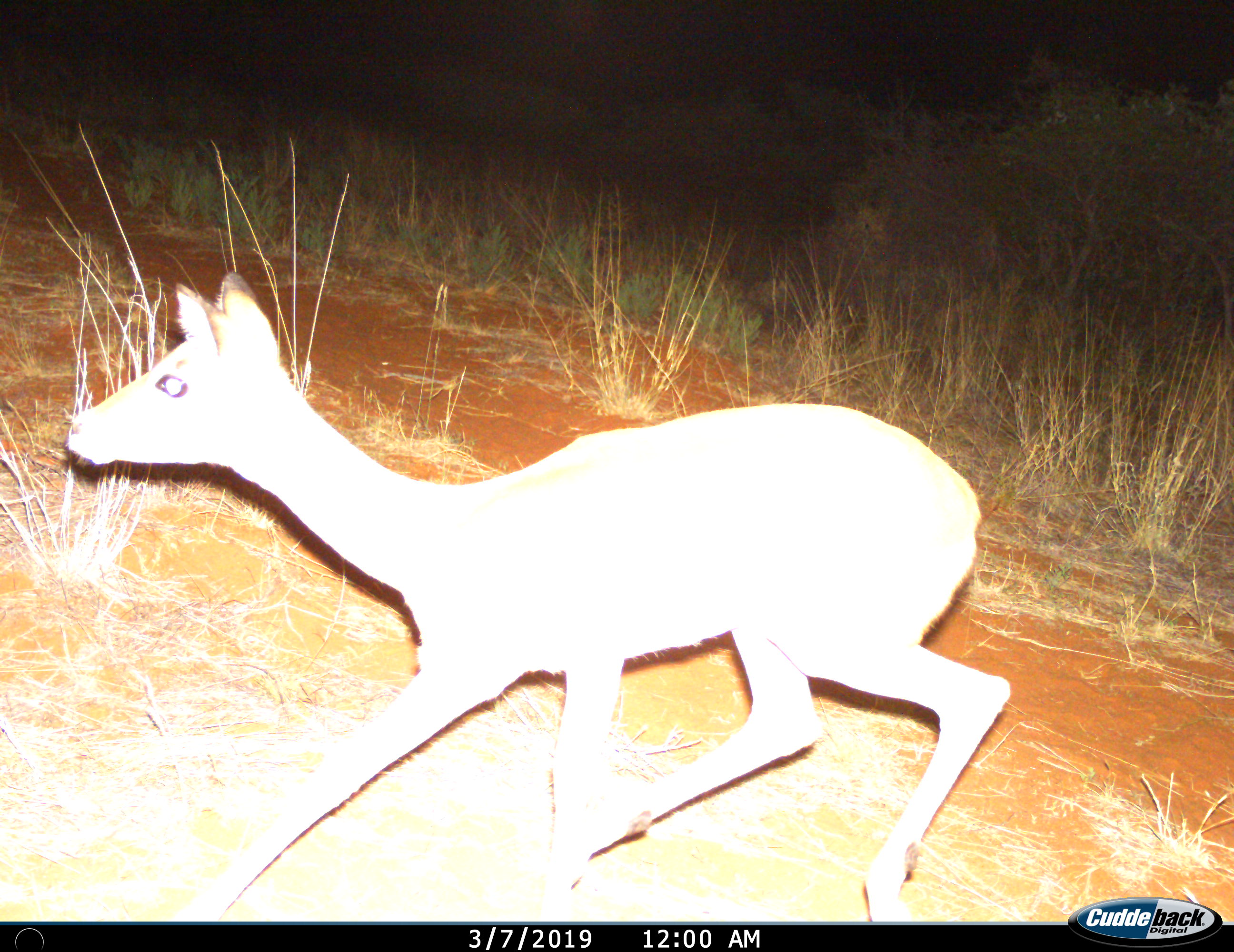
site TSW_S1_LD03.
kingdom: Animalia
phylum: Chordata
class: Mammalia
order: Artiodactyla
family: Bovidae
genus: Sylvicapra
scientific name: Sylvicapra grimmia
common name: common duiker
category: duikercommongrey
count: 1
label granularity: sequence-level